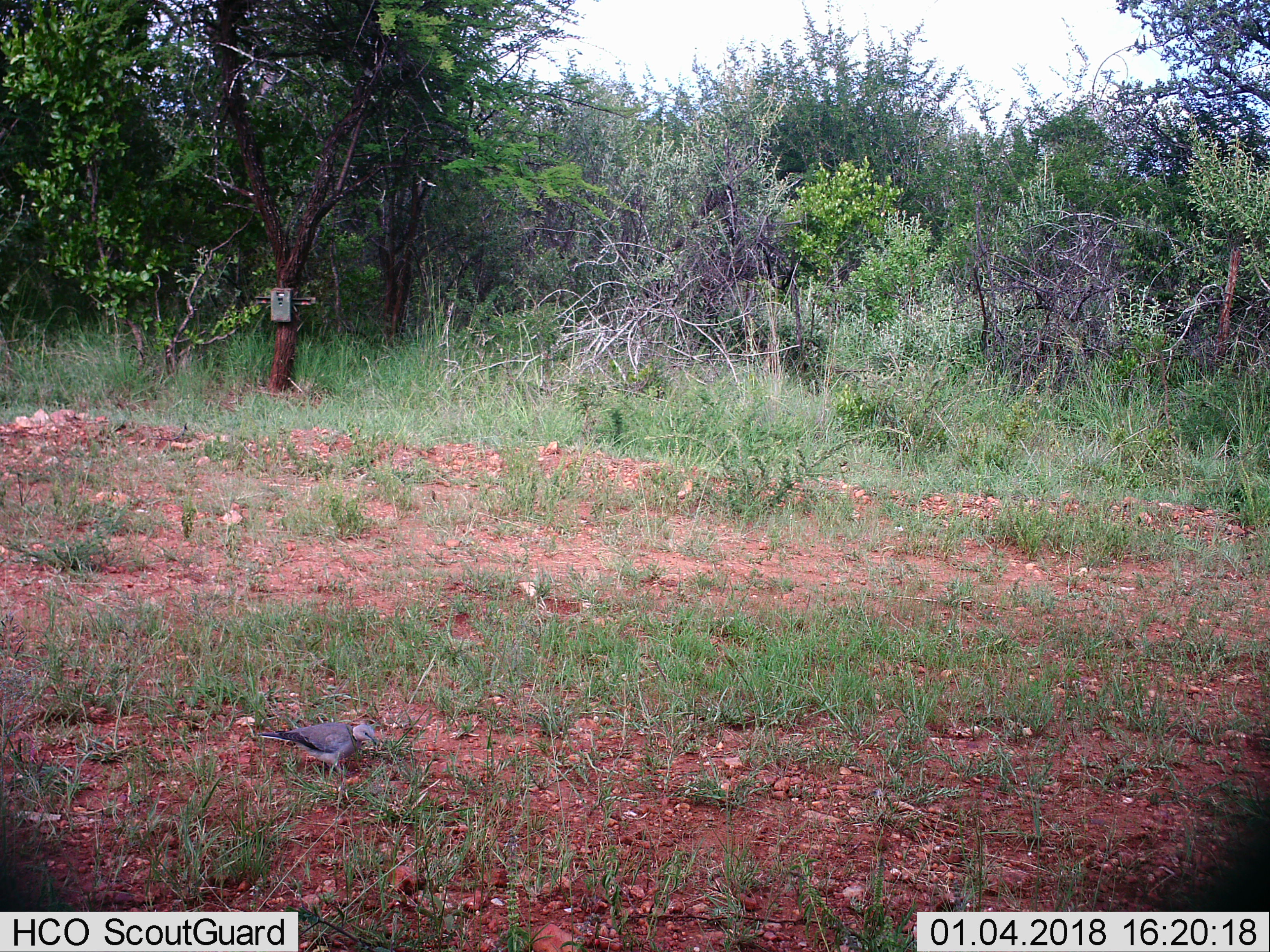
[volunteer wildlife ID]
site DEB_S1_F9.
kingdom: Animalia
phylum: Chordata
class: Aves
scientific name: Aves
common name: bird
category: birdother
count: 1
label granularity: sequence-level